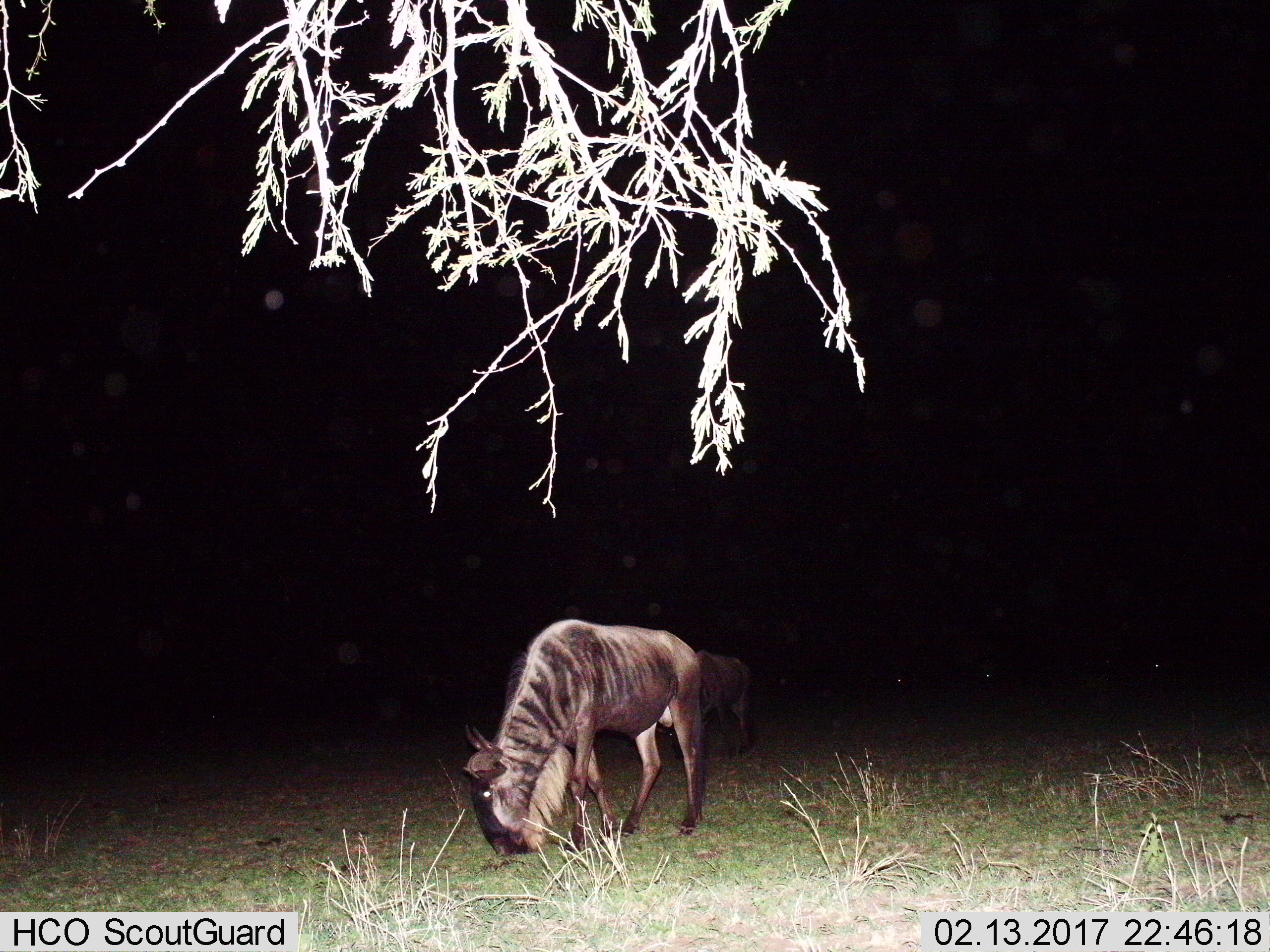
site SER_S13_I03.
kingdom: Animalia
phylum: Chordata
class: Mammalia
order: Artiodactyla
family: Bovidae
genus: Connochaetes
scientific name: Connochaetes taurinus taurinus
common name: blue wildebeest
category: wildebeestblue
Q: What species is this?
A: Wildebeestblue (blue wildebeest) (Connochaetes taurinus taurinus).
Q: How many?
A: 2.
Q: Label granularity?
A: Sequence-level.